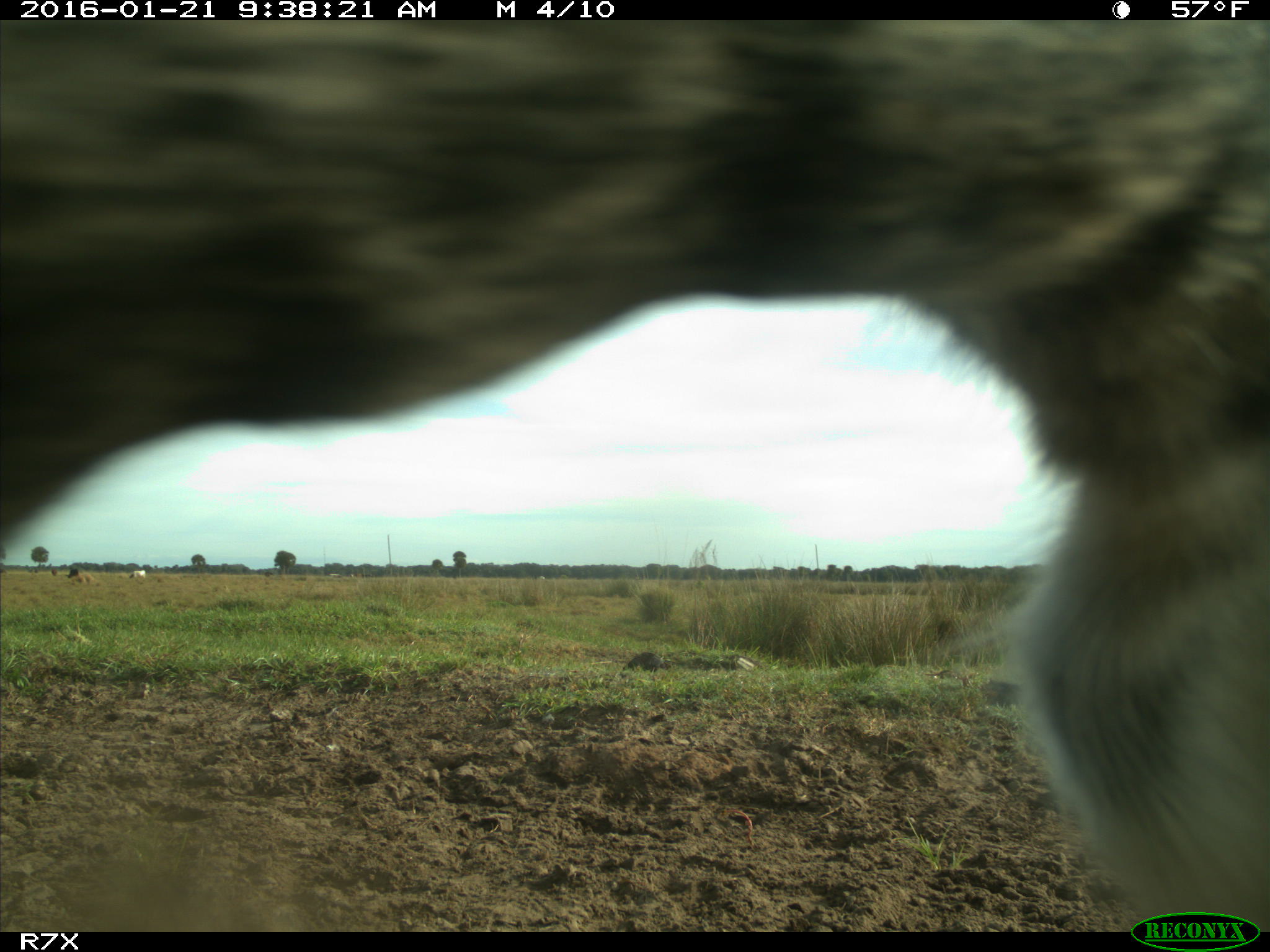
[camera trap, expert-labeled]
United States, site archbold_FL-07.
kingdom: Animalia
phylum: Chordata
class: Mammalia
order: Artiodactyla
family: Bovidae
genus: Bos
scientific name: Bos taurus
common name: domestic cow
Bos taurus (domestic cow).